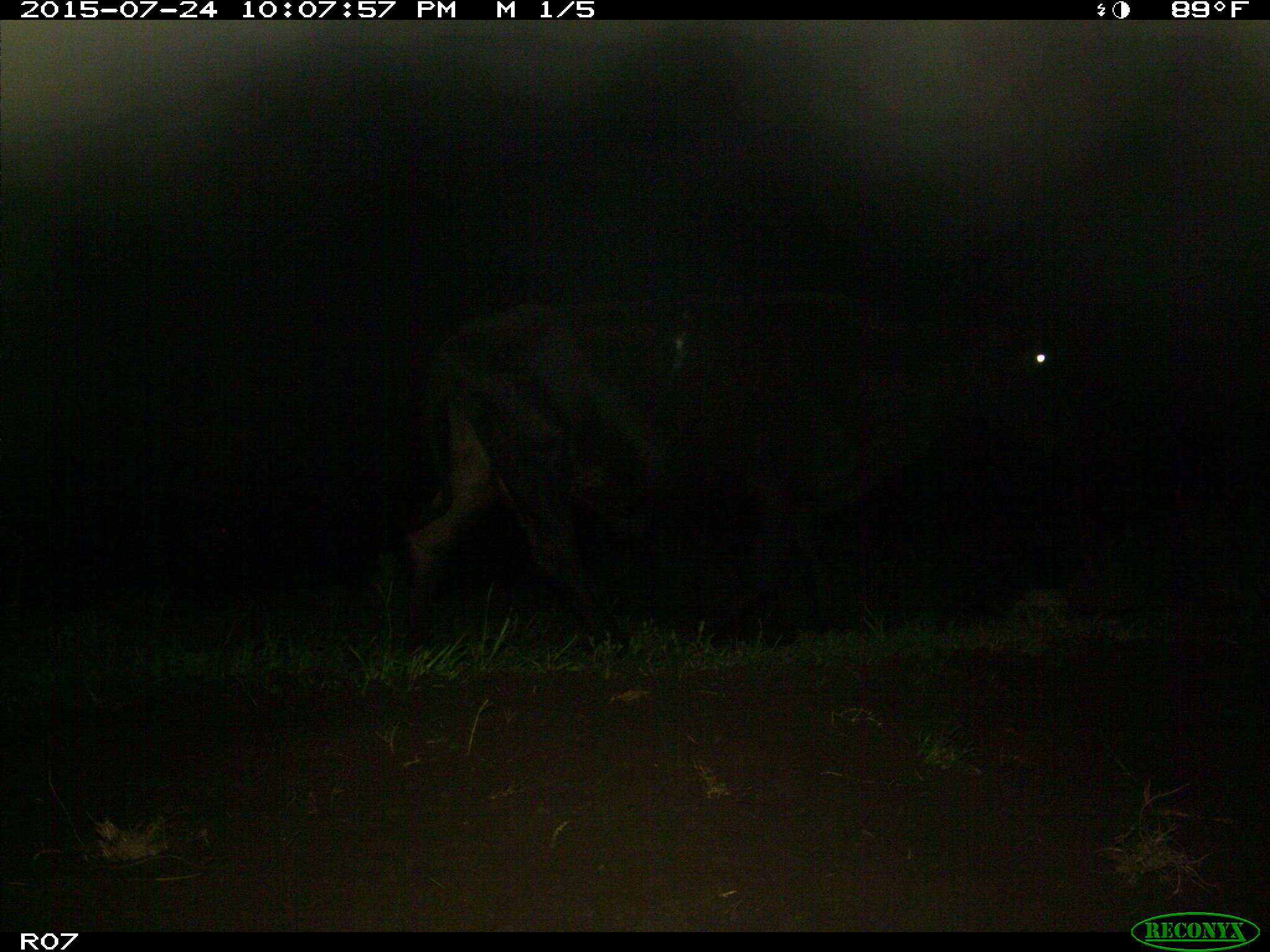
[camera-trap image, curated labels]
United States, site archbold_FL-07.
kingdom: Animalia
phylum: Chordata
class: Mammalia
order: Artiodactyla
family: Bovidae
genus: Bos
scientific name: Bos taurus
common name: domestic cow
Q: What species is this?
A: Bos taurus (domestic cow).